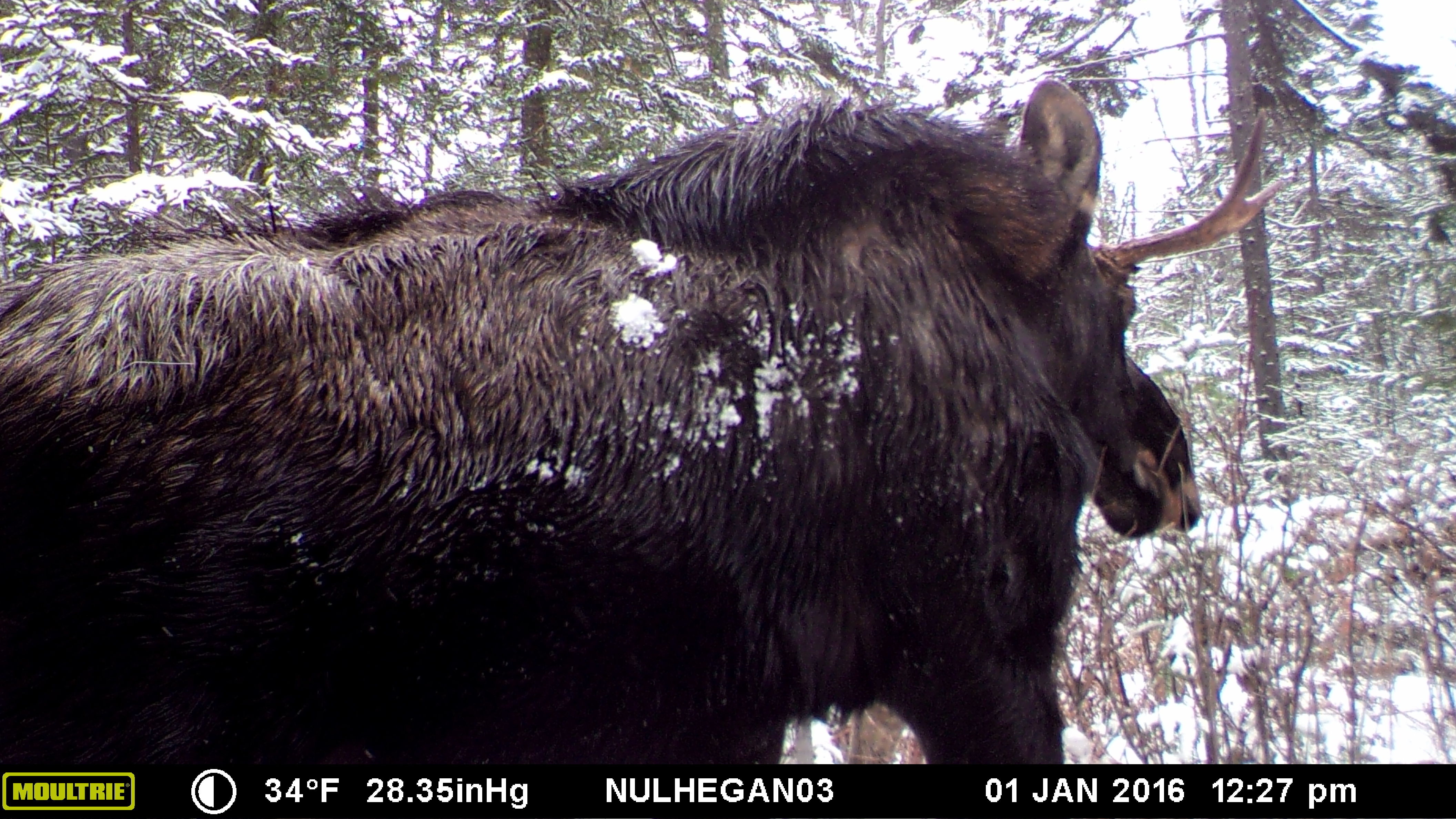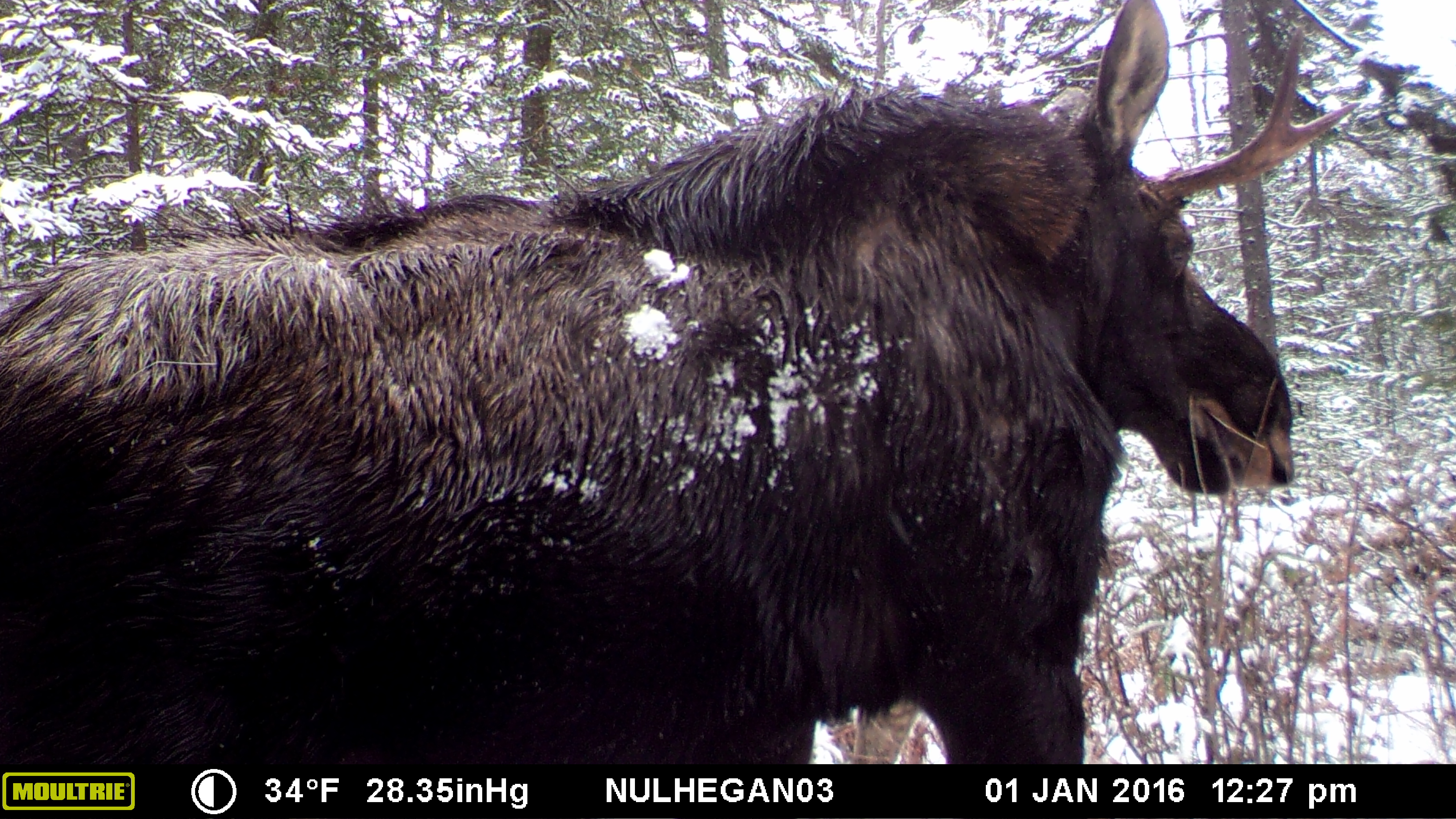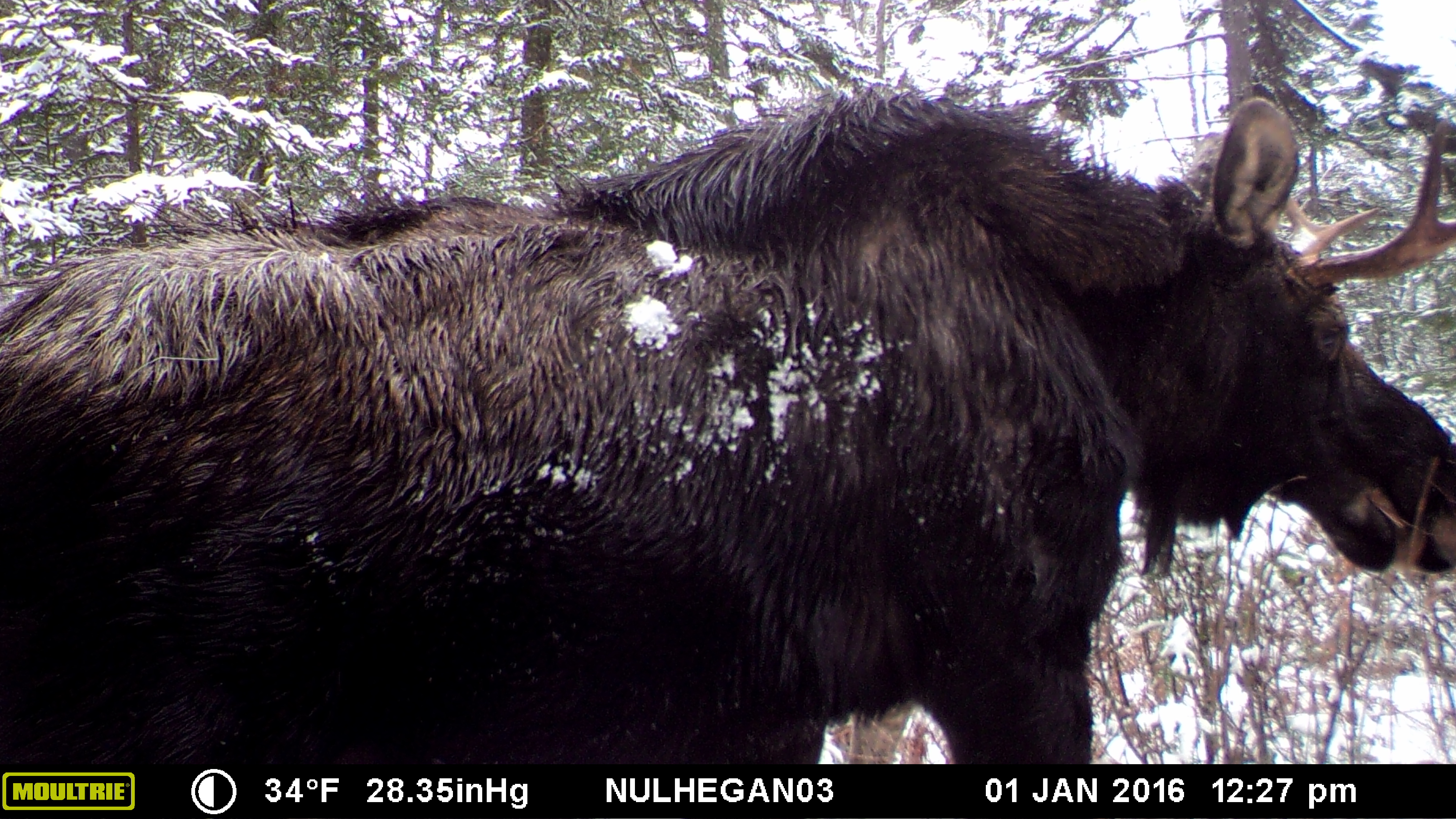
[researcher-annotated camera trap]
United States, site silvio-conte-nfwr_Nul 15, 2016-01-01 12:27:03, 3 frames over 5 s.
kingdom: Animalia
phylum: Chordata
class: Mammalia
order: Artiodactyla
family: Cervidae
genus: Alces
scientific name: Alces alces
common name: moose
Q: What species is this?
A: Moose (Alces alces).